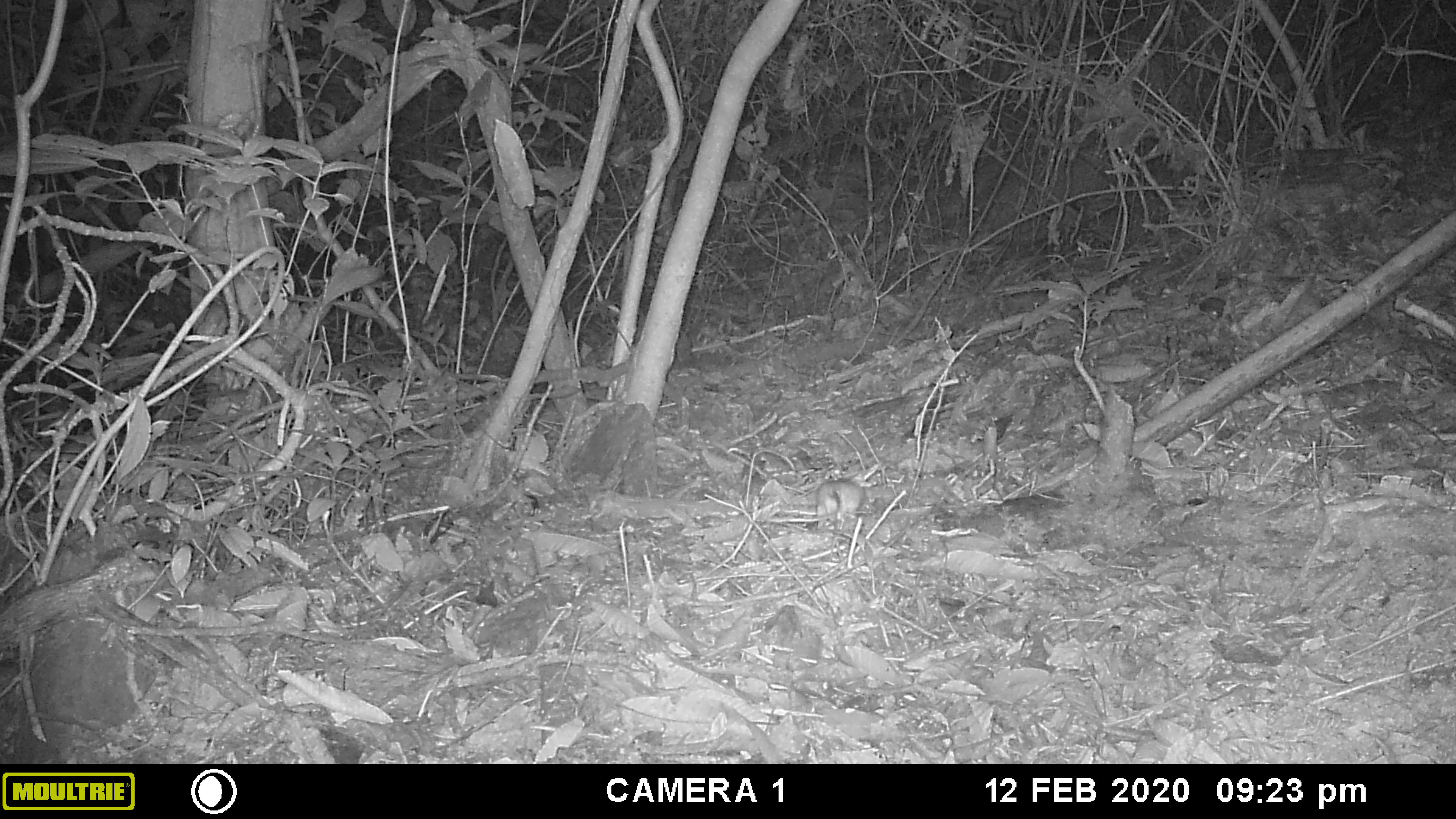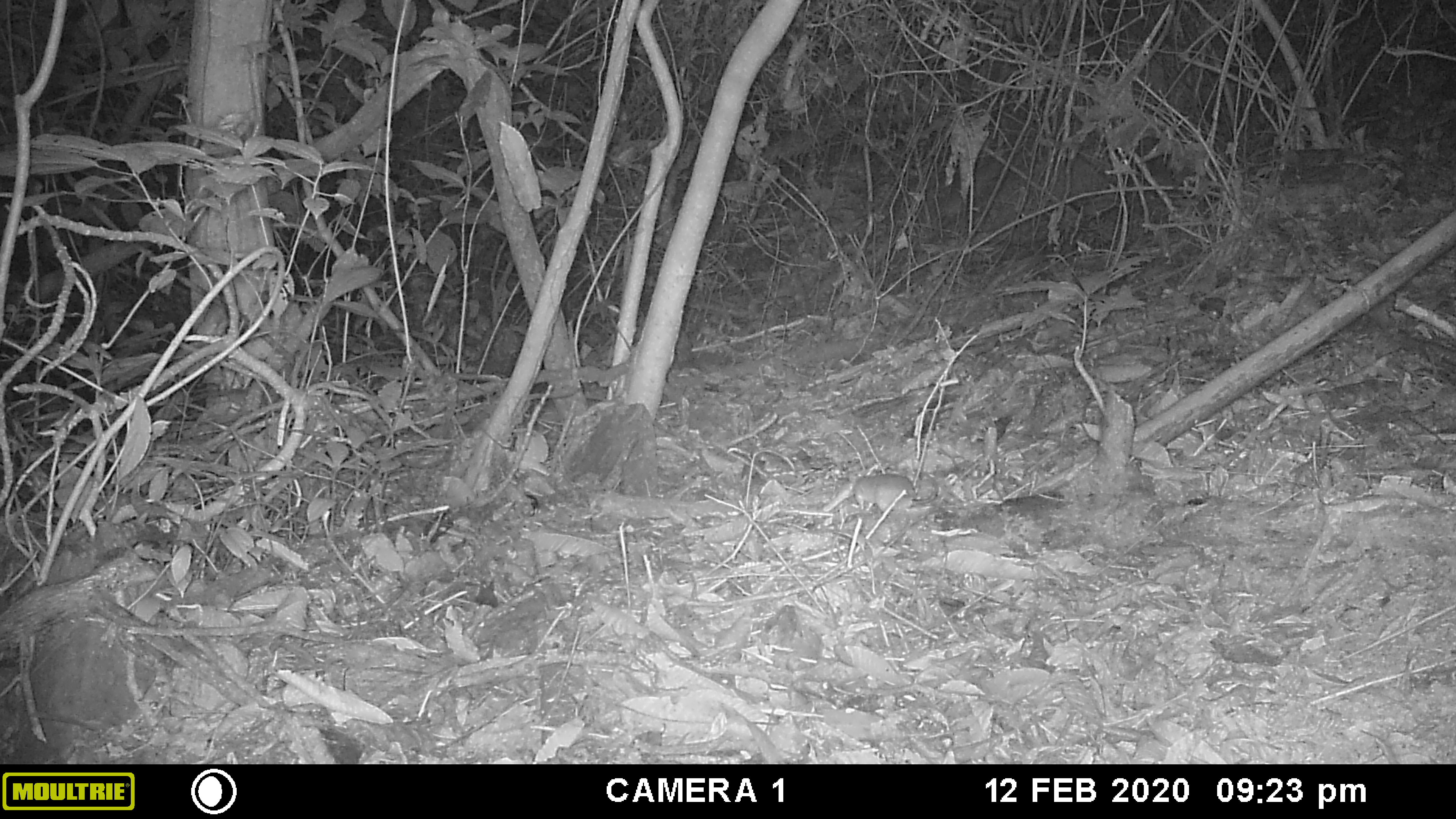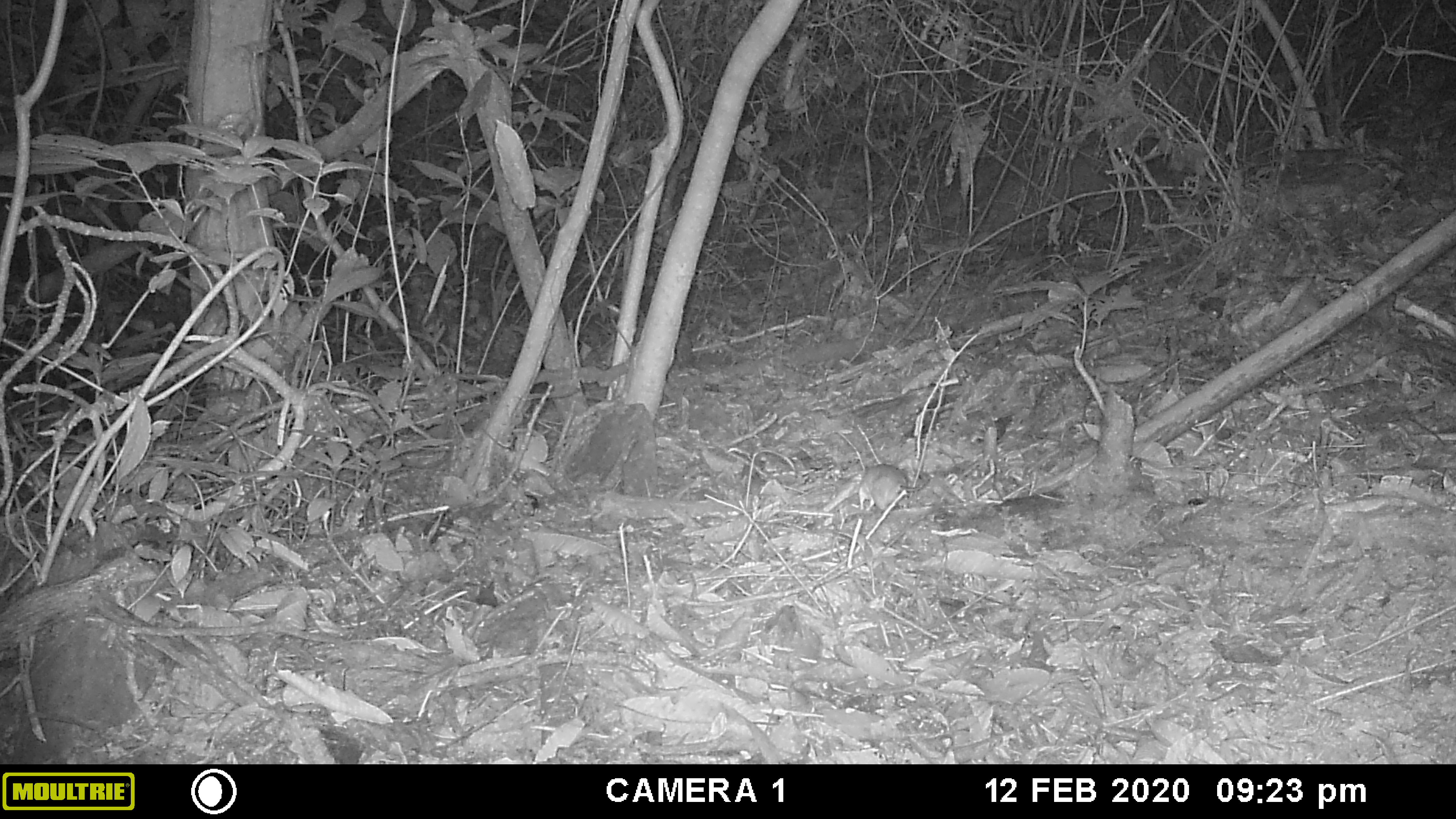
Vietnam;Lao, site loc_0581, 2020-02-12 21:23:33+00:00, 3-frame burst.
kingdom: Animalia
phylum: Chordata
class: Mammalia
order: Rodentia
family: Muridae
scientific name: Muridae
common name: old-world mice and rats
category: unidentified murid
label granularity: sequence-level